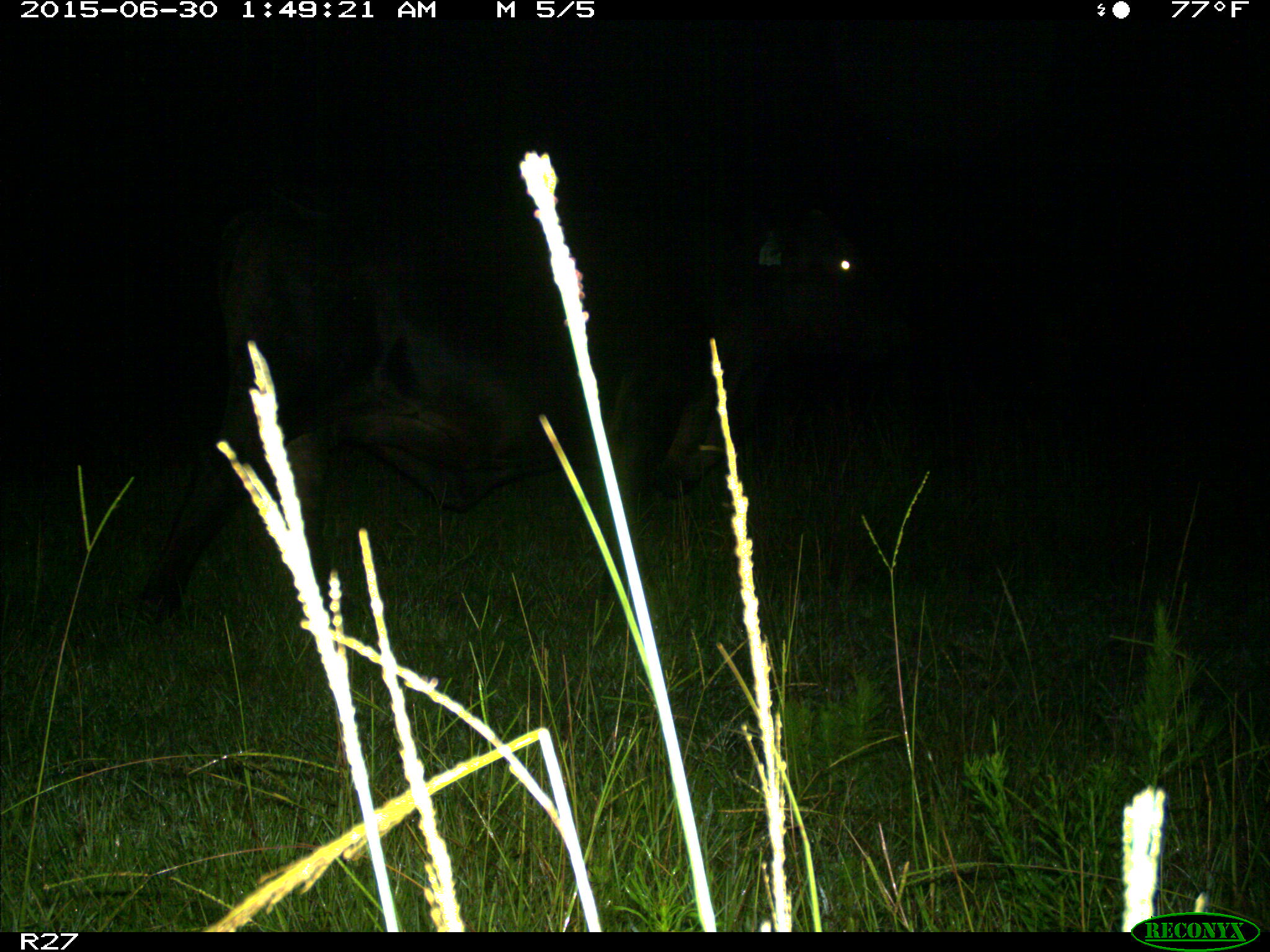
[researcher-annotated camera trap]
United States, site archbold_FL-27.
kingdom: Animalia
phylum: Chordata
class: Mammalia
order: Artiodactyla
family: Bovidae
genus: Bos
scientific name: Bos taurus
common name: domestic cow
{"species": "Bos taurus (domestic cow)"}